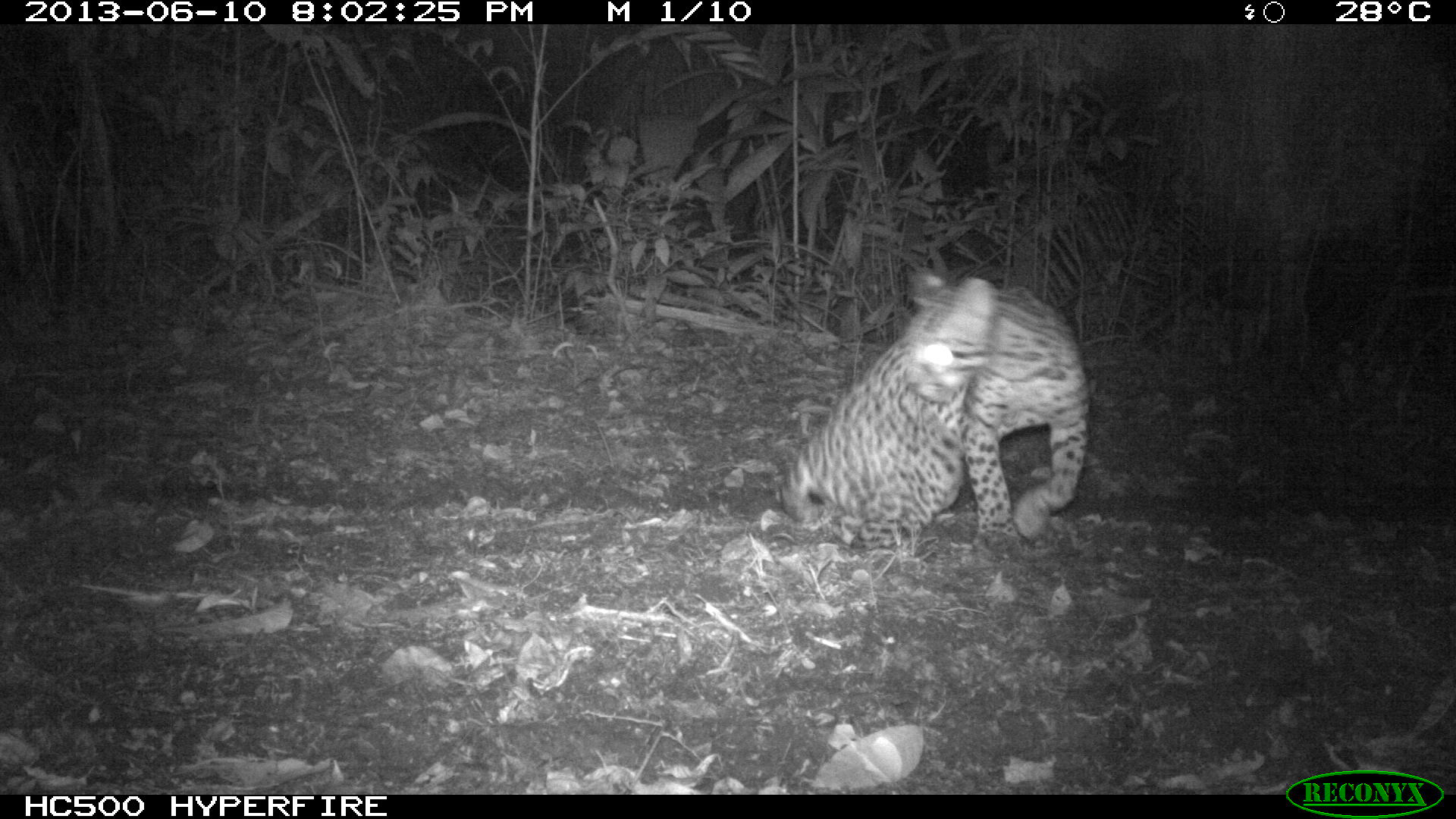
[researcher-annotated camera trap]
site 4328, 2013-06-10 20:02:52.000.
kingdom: Animalia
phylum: Chordata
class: Mammalia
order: Carnivora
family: Felidae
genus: Leopardus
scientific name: Leopardus pardalis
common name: ocelot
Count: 1.